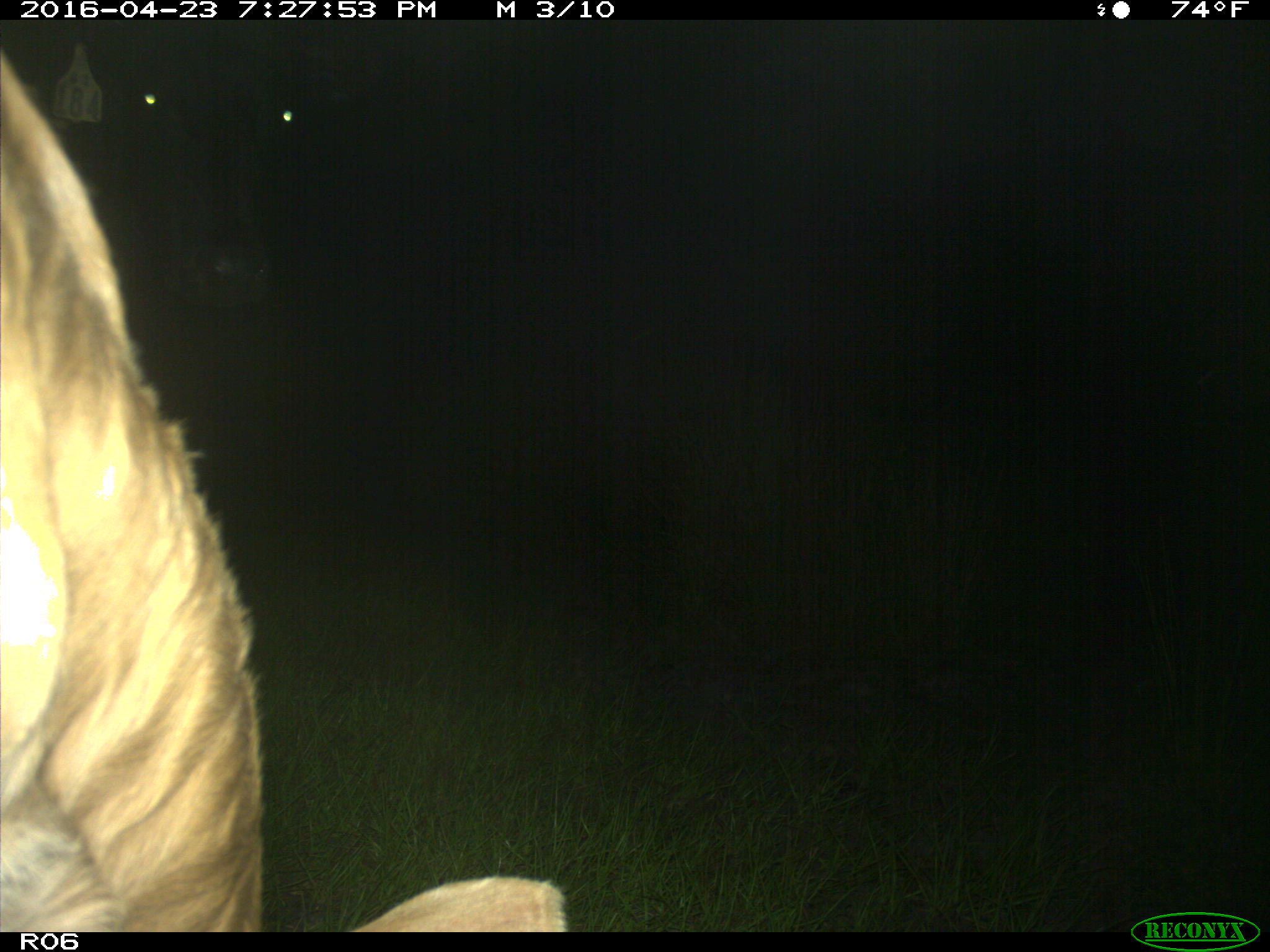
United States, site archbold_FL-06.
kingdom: Animalia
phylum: Chordata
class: Mammalia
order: Artiodactyla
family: Bovidae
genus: Bos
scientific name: Bos taurus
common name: domestic cow